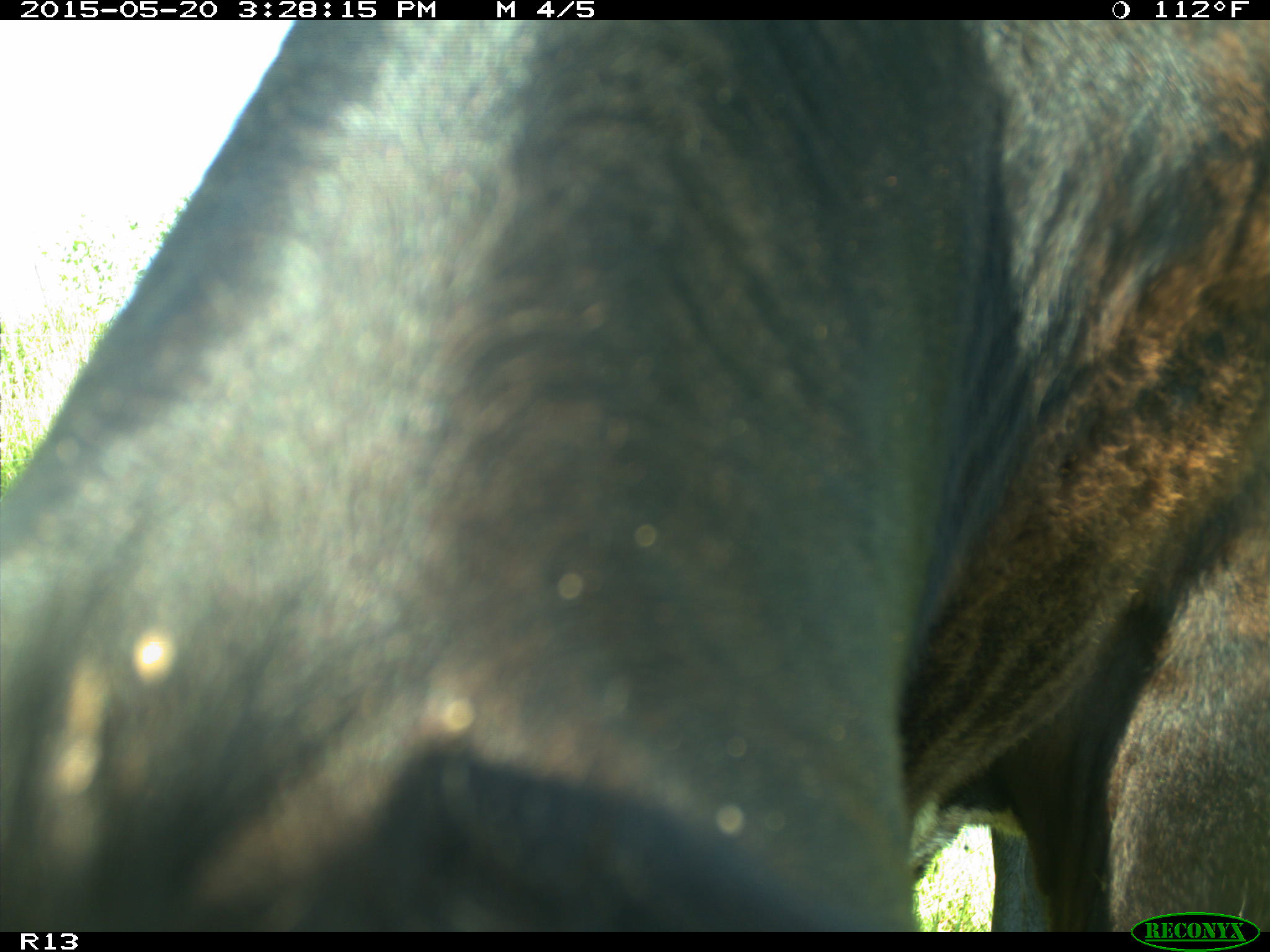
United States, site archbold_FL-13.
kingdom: Animalia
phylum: Chordata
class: Mammalia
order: Artiodactyla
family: Bovidae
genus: Bos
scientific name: Bos taurus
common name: domestic cow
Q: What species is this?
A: Bos taurus (domestic cow).